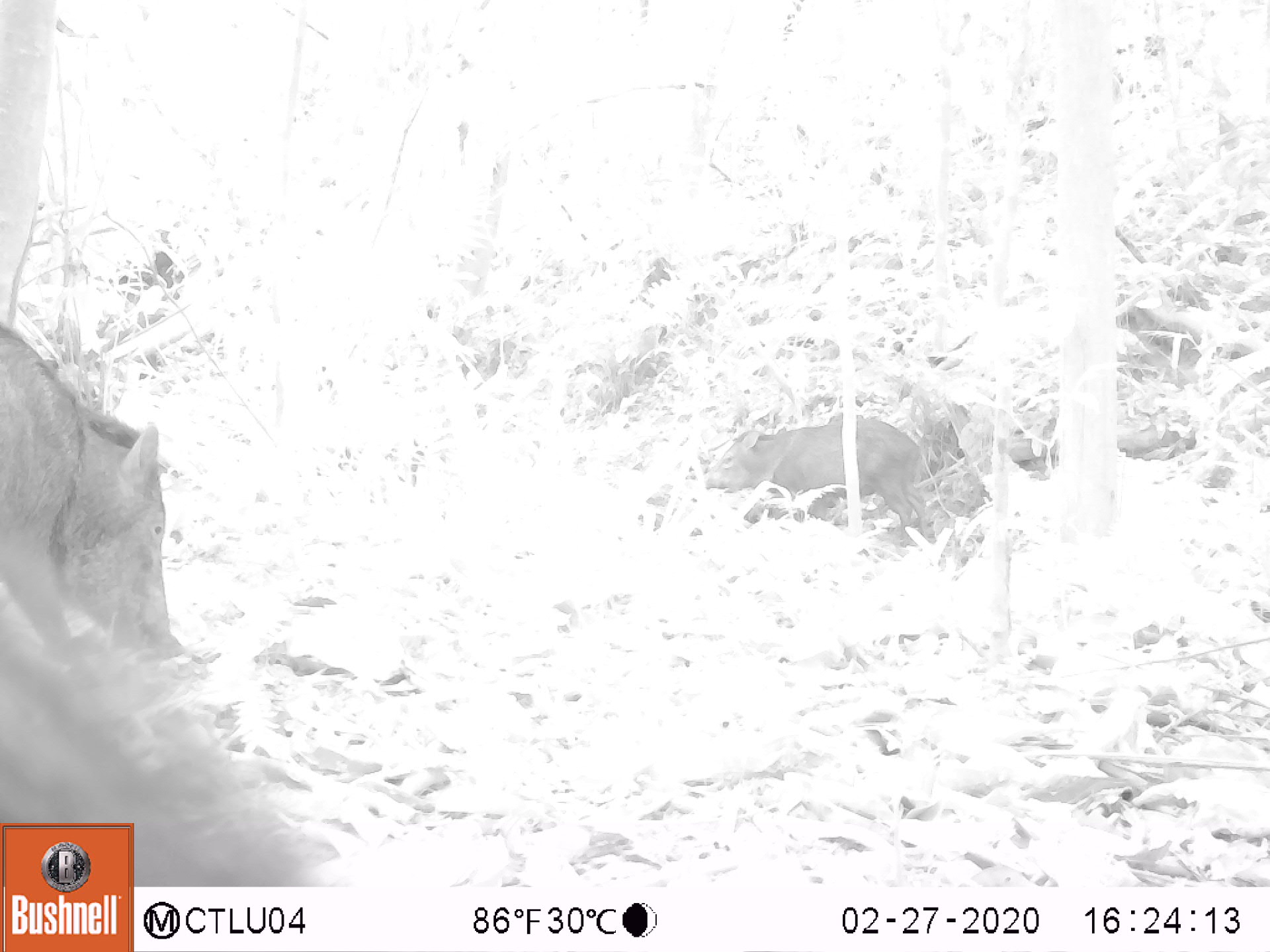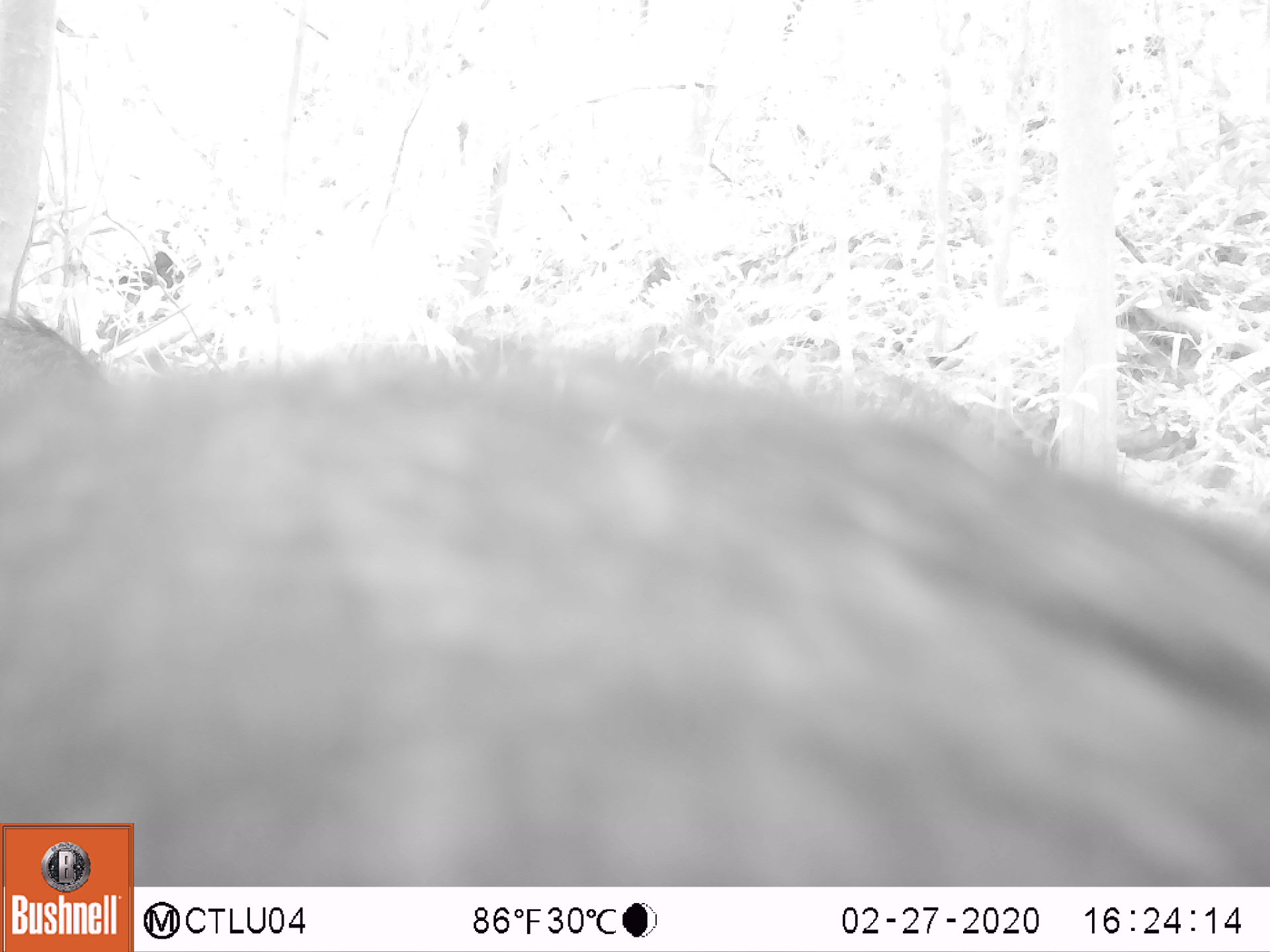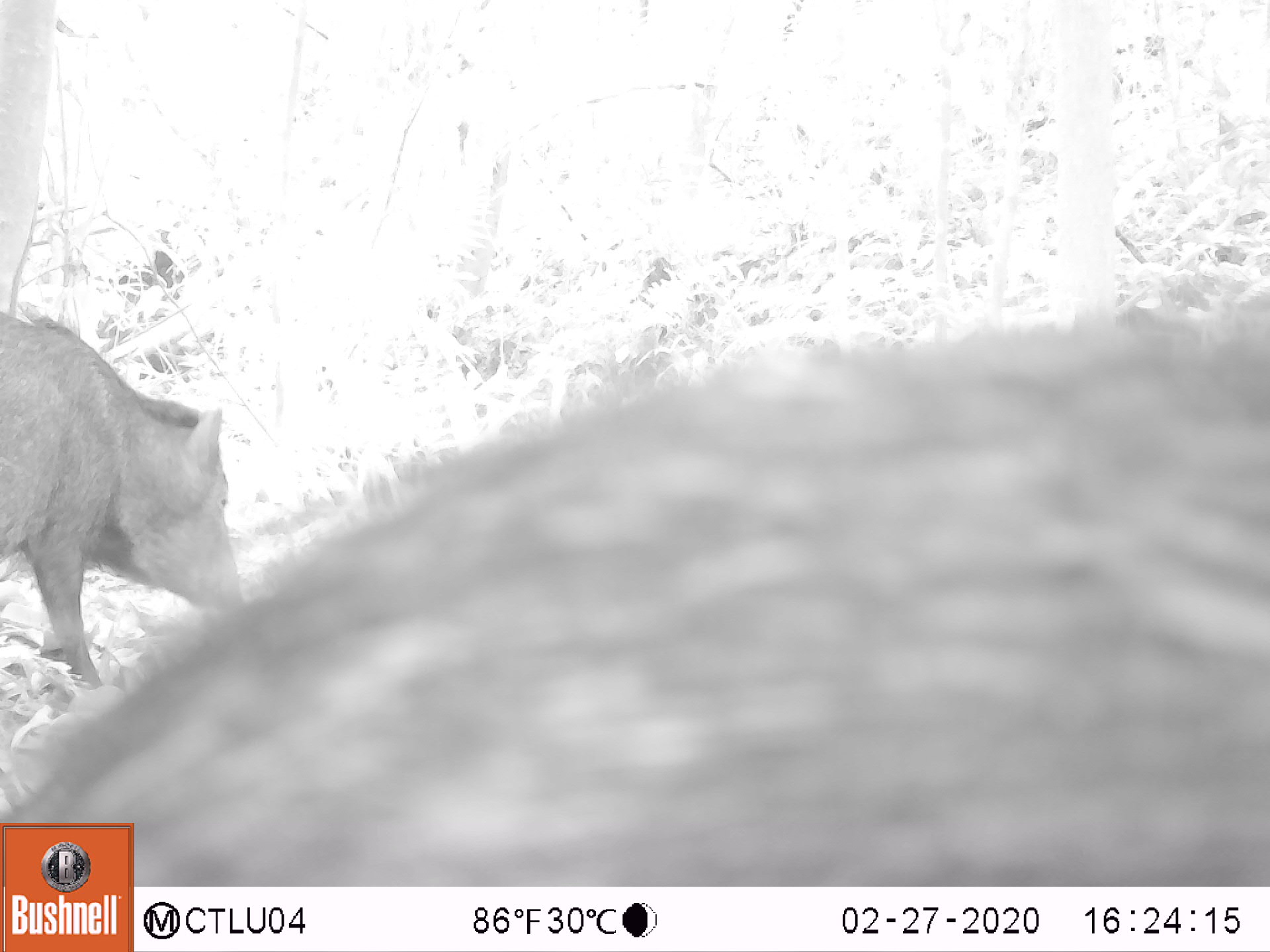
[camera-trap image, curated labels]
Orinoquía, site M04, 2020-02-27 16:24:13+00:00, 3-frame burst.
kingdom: Animalia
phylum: Chordata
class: Mammalia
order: Artiodactyla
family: Tayassuidae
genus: Pecari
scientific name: Pecari tajacu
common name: collared peccary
Collared peccary (Pecari tajacu).